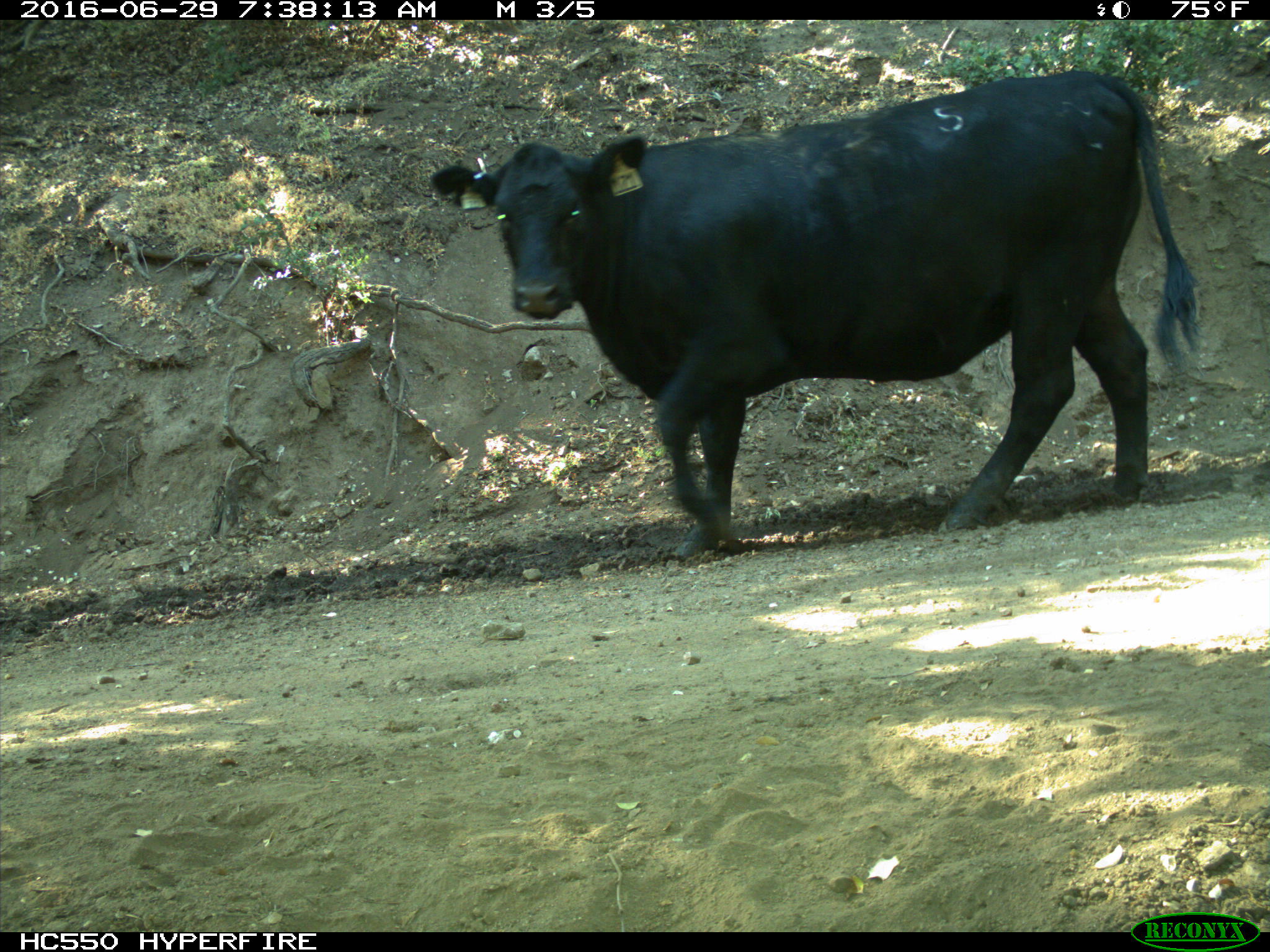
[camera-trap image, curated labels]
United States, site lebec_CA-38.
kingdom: Animalia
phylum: Chordata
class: Mammalia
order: Artiodactyla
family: Bovidae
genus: Bos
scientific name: Bos taurus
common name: domestic cow